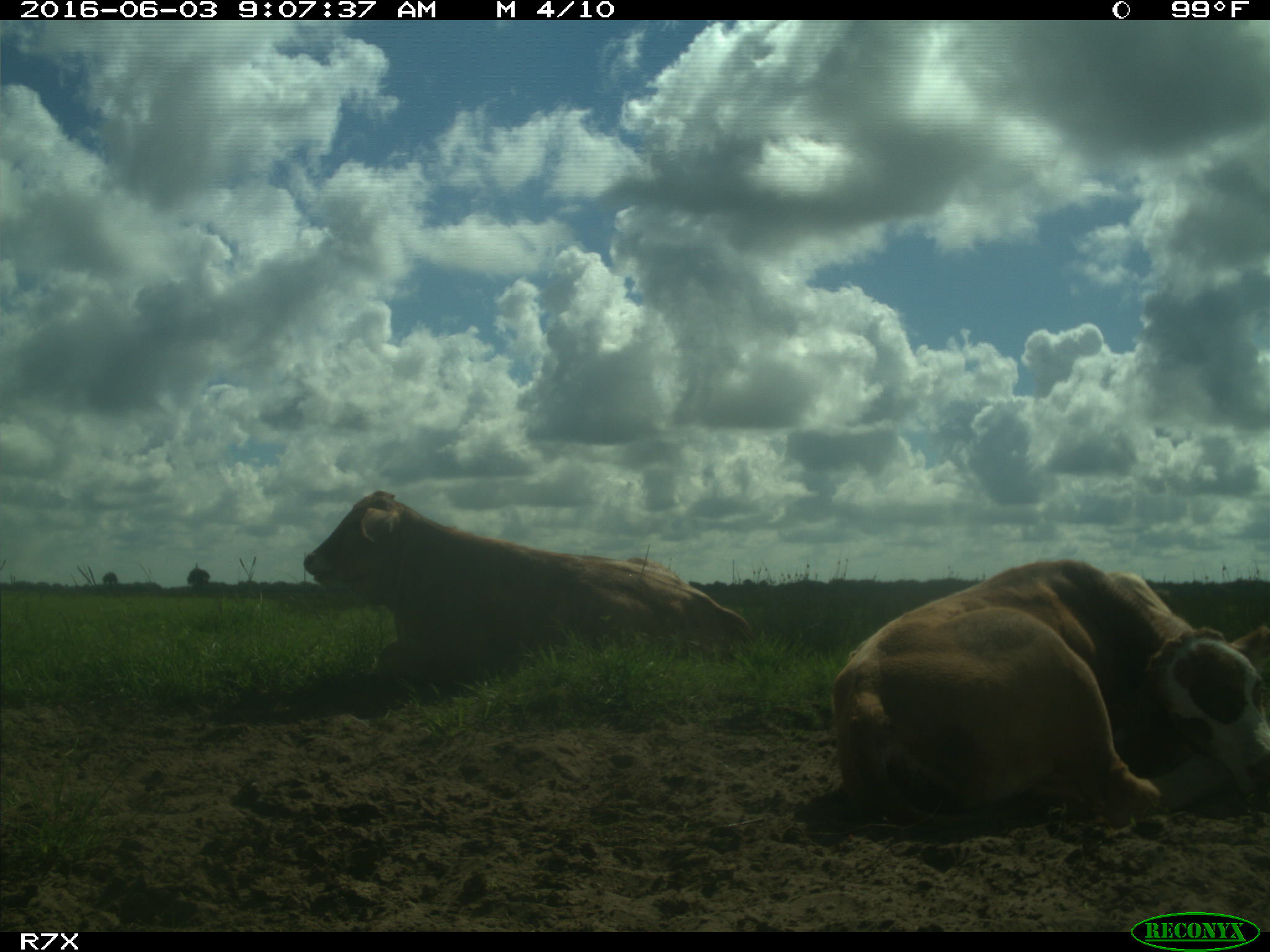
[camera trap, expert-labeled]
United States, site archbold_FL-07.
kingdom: Animalia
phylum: Chordata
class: Mammalia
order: Artiodactyla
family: Bovidae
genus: Bos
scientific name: Bos taurus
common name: domestic cow